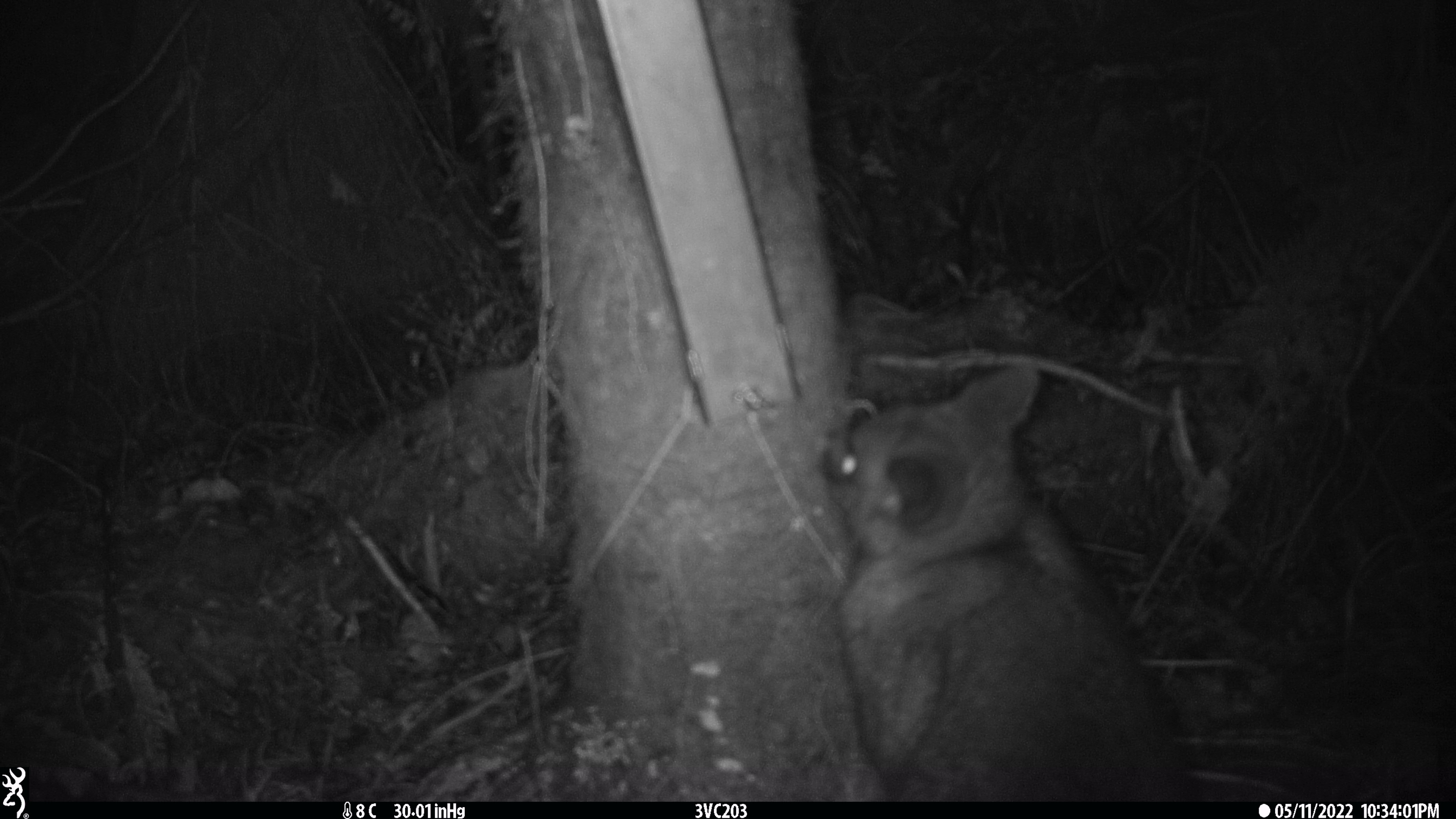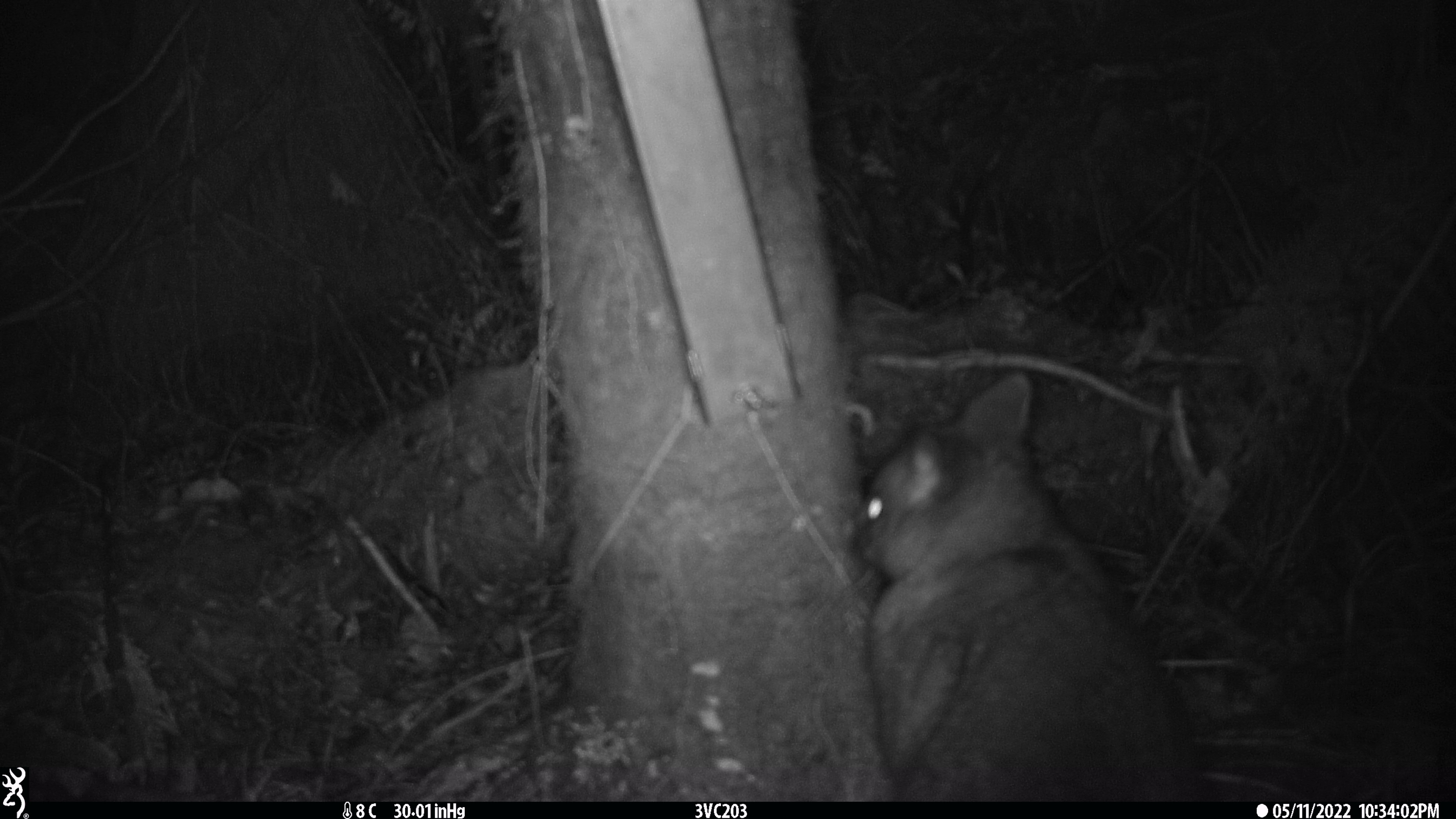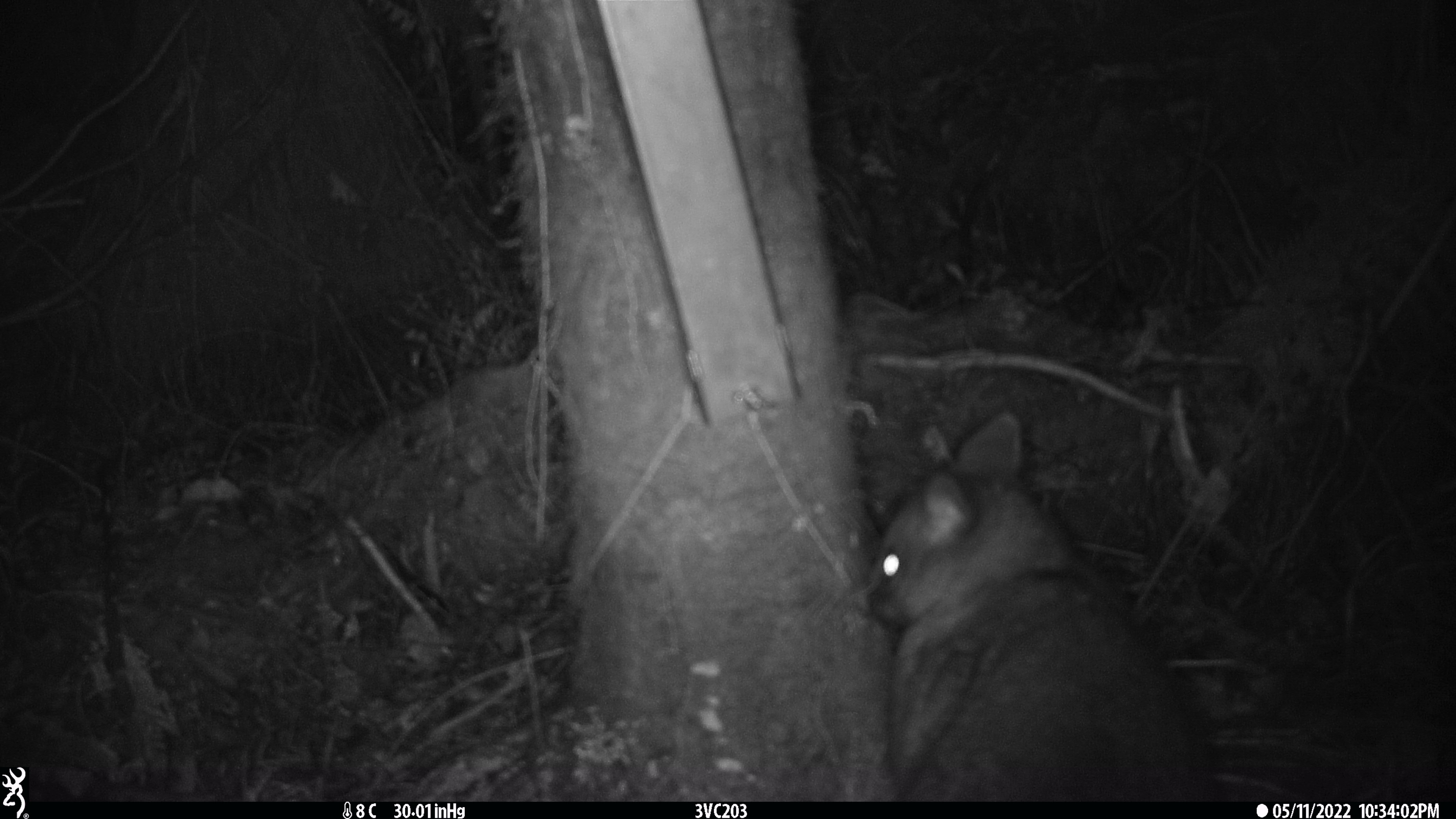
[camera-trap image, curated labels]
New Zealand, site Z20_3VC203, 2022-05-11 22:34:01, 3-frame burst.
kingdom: Animalia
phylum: Chordata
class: Mammalia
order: Diprotodontia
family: Phalangeridae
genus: Trichosurus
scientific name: Trichosurus vulpecula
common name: common brushtail possum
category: possum